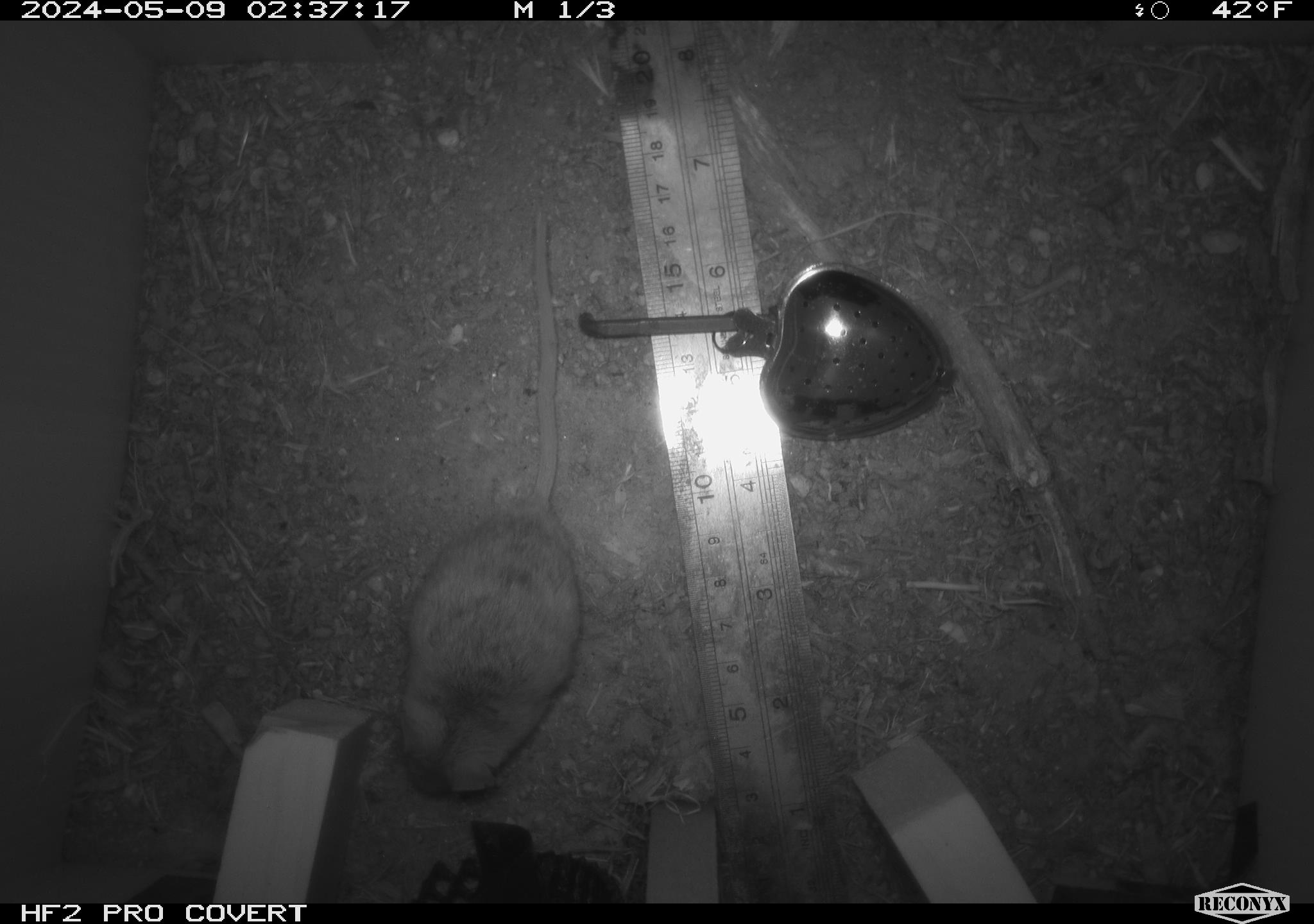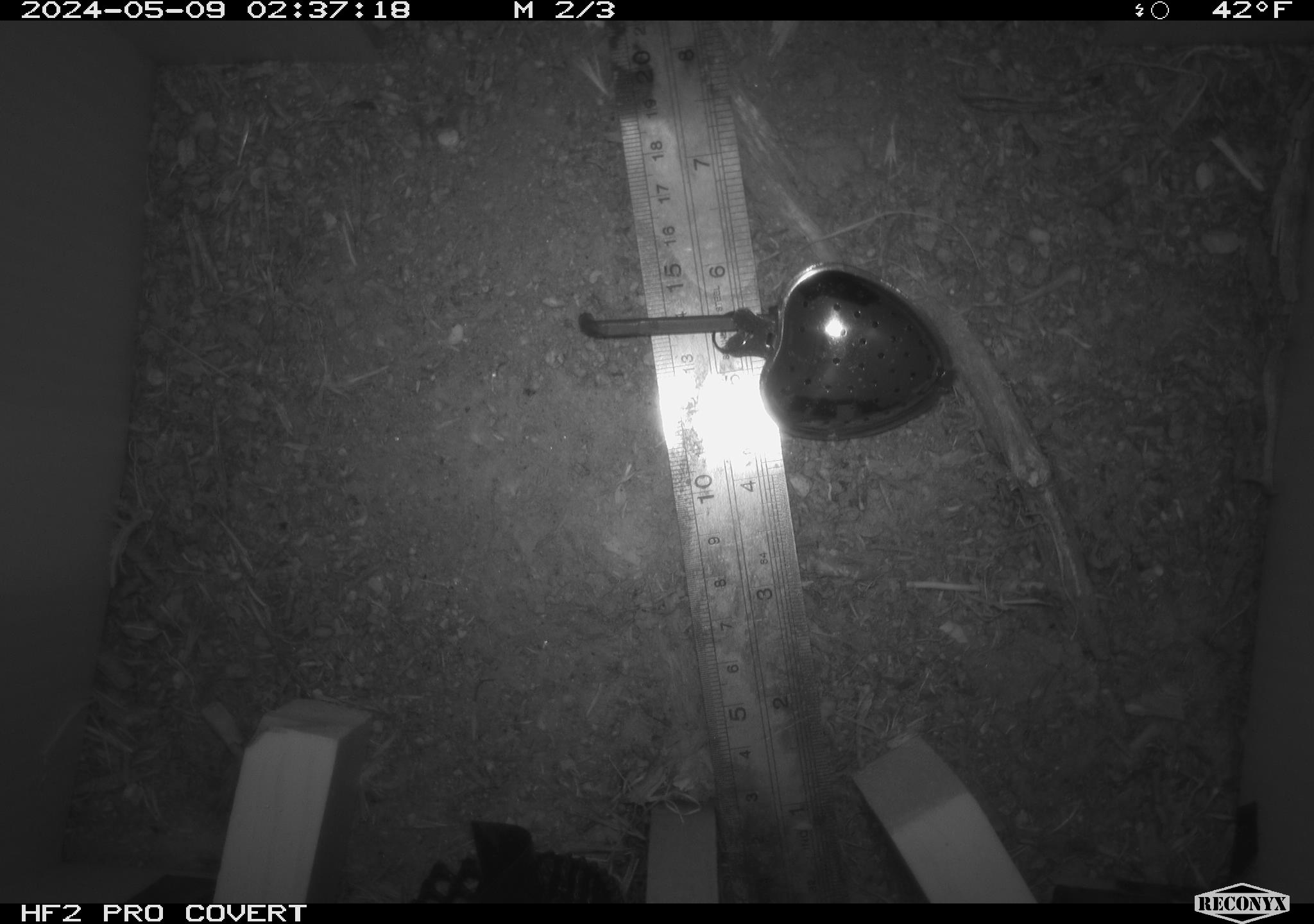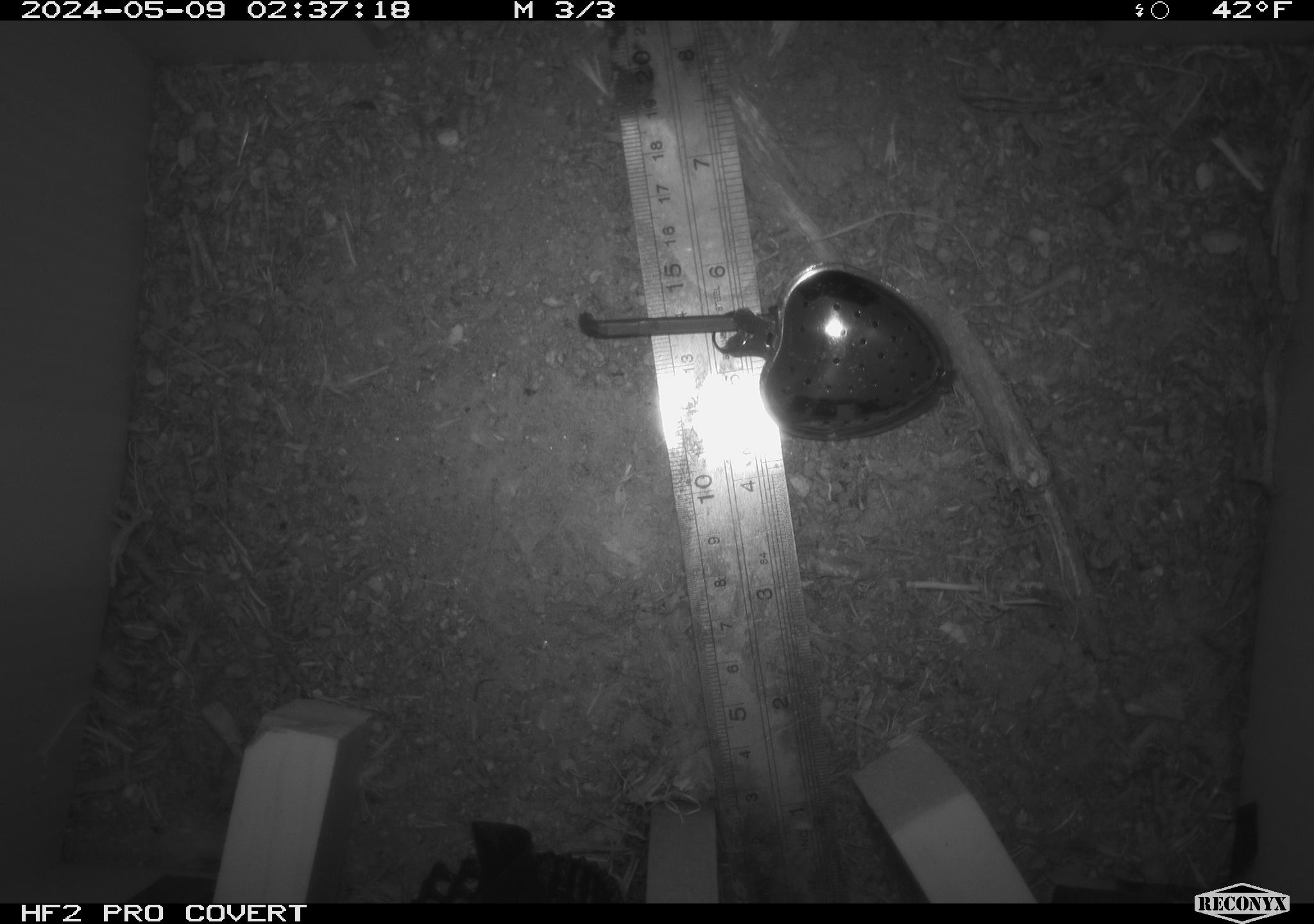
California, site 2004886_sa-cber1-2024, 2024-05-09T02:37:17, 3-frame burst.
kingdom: Animalia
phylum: Chordata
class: Mammalia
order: Rodentia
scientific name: Rodentia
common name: mouse species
Mouse species (Rodentia).